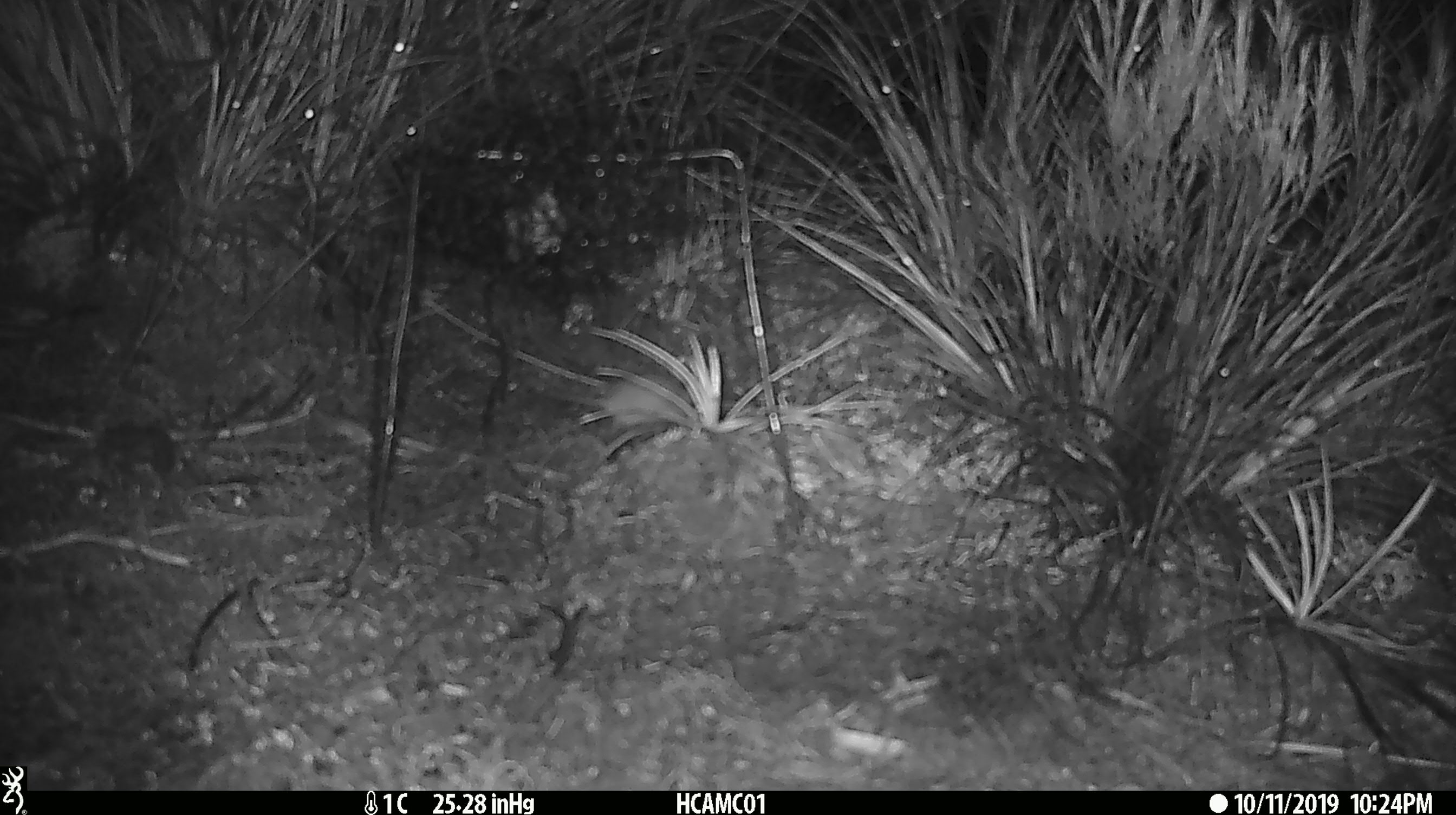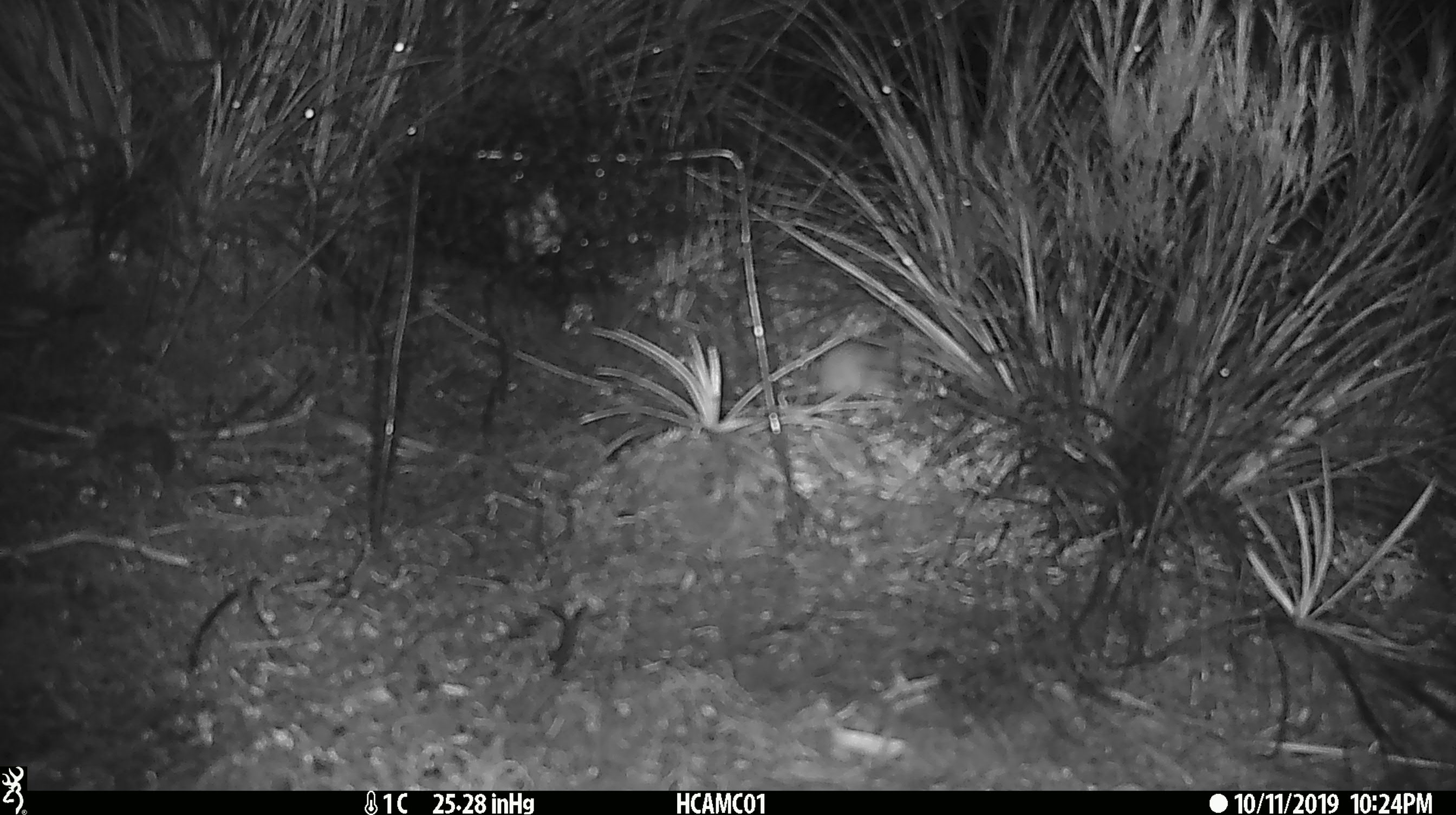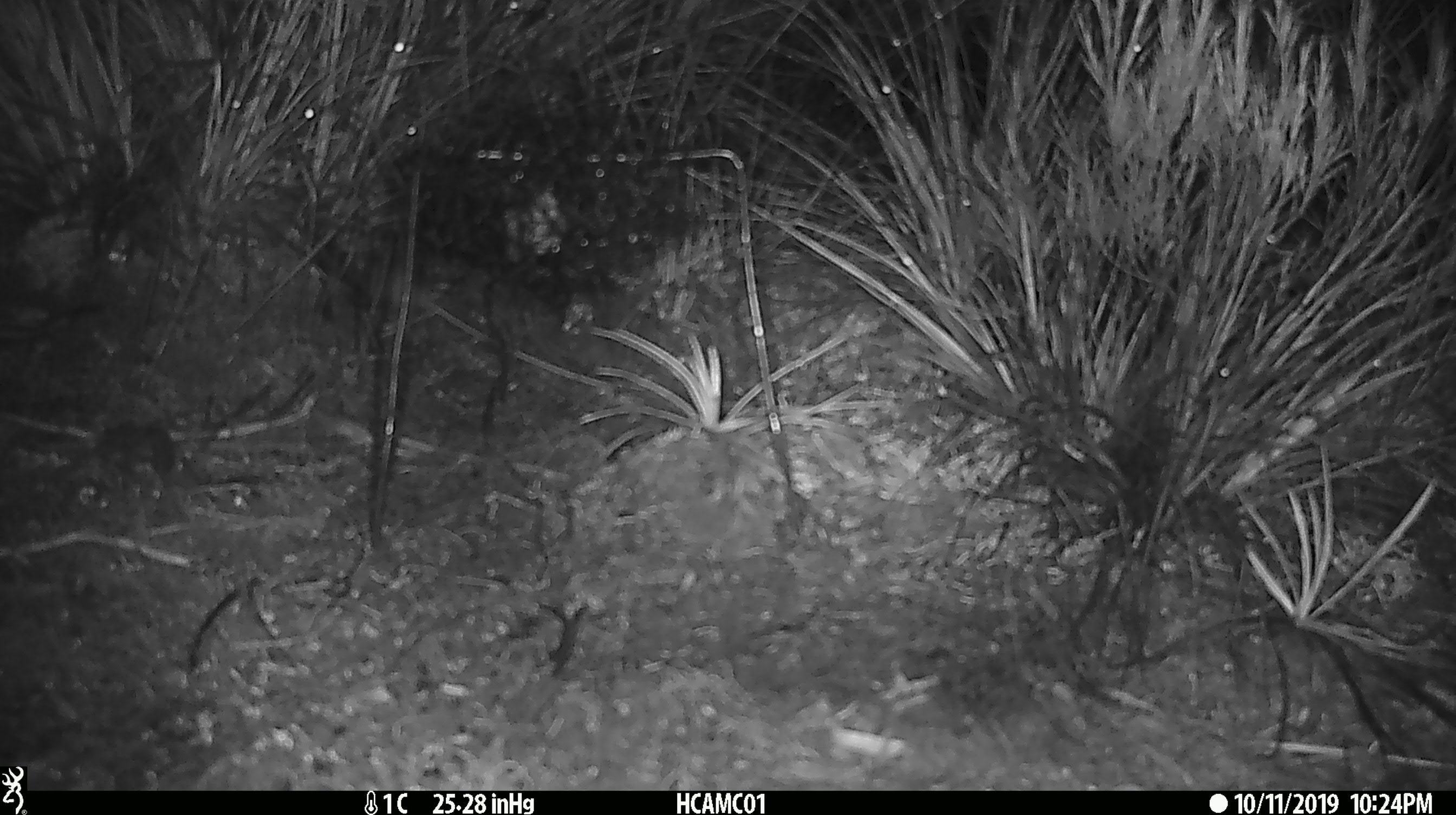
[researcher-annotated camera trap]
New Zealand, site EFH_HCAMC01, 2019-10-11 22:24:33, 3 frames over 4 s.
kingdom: Animalia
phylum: Chordata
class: Mammalia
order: Rodentia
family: Muridae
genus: Mus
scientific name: Mus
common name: mouse